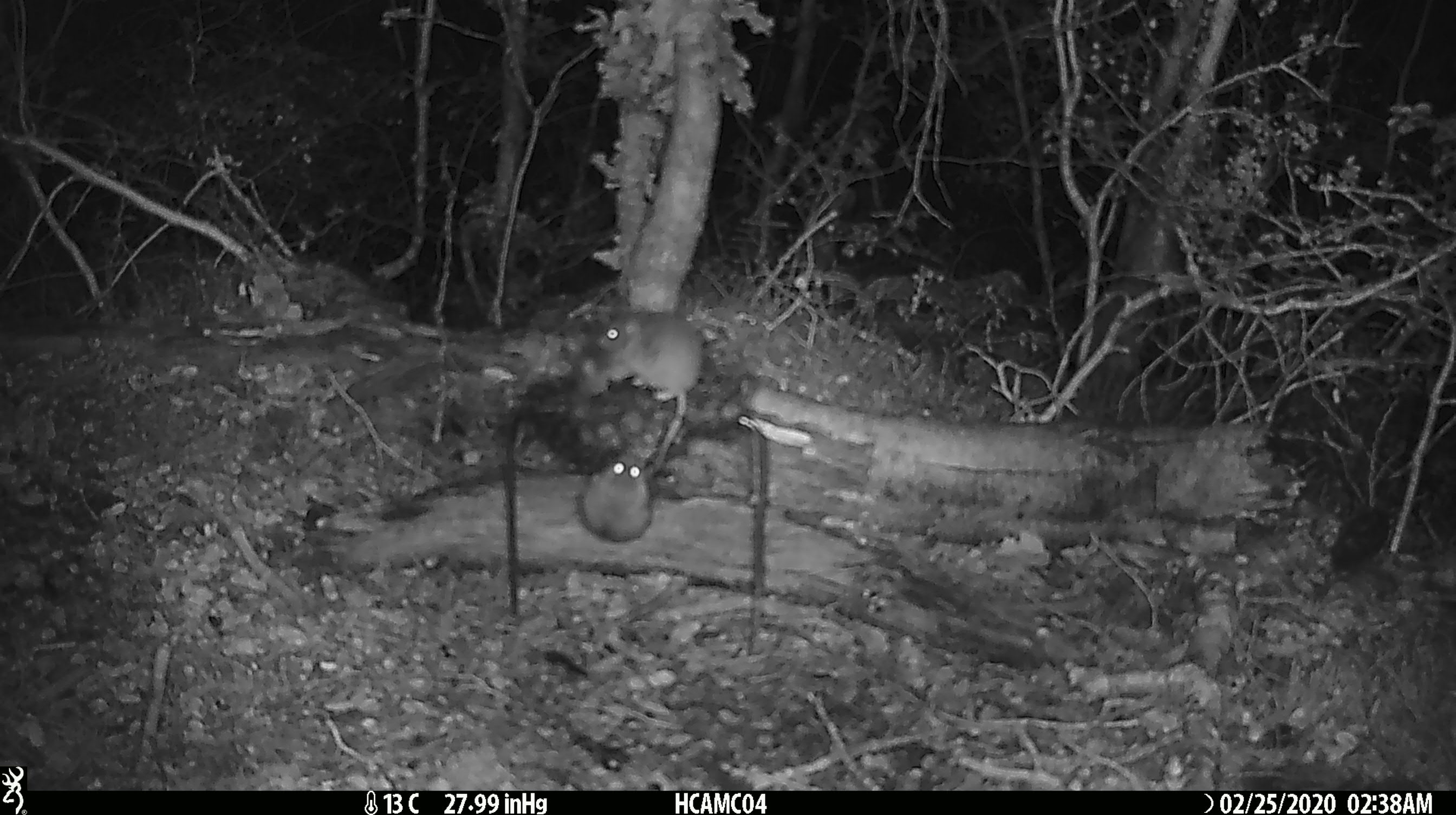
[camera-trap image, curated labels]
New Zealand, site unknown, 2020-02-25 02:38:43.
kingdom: Animalia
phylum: Chordata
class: Mammalia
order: Rodentia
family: Muridae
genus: Mus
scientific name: Mus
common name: mouse